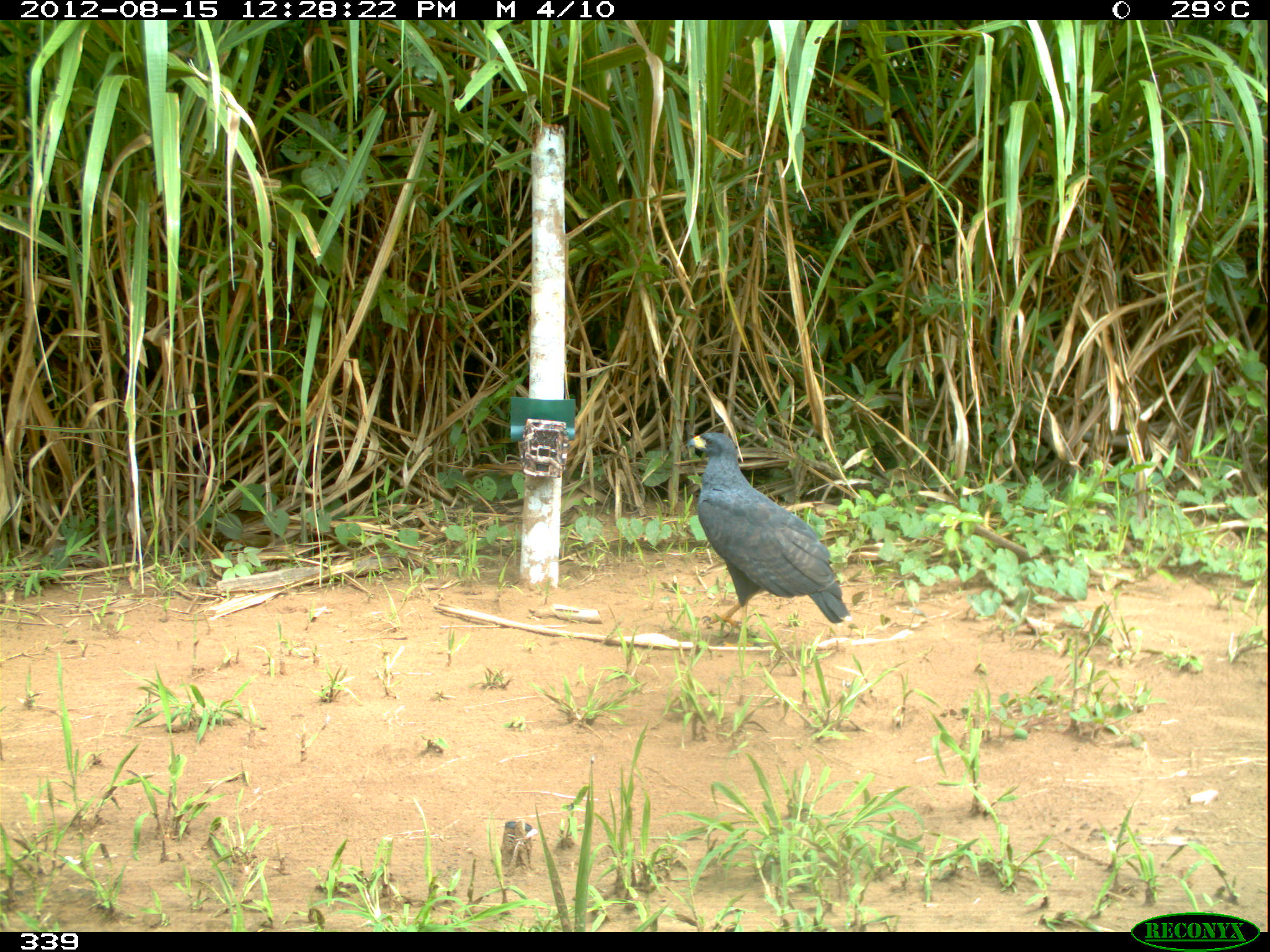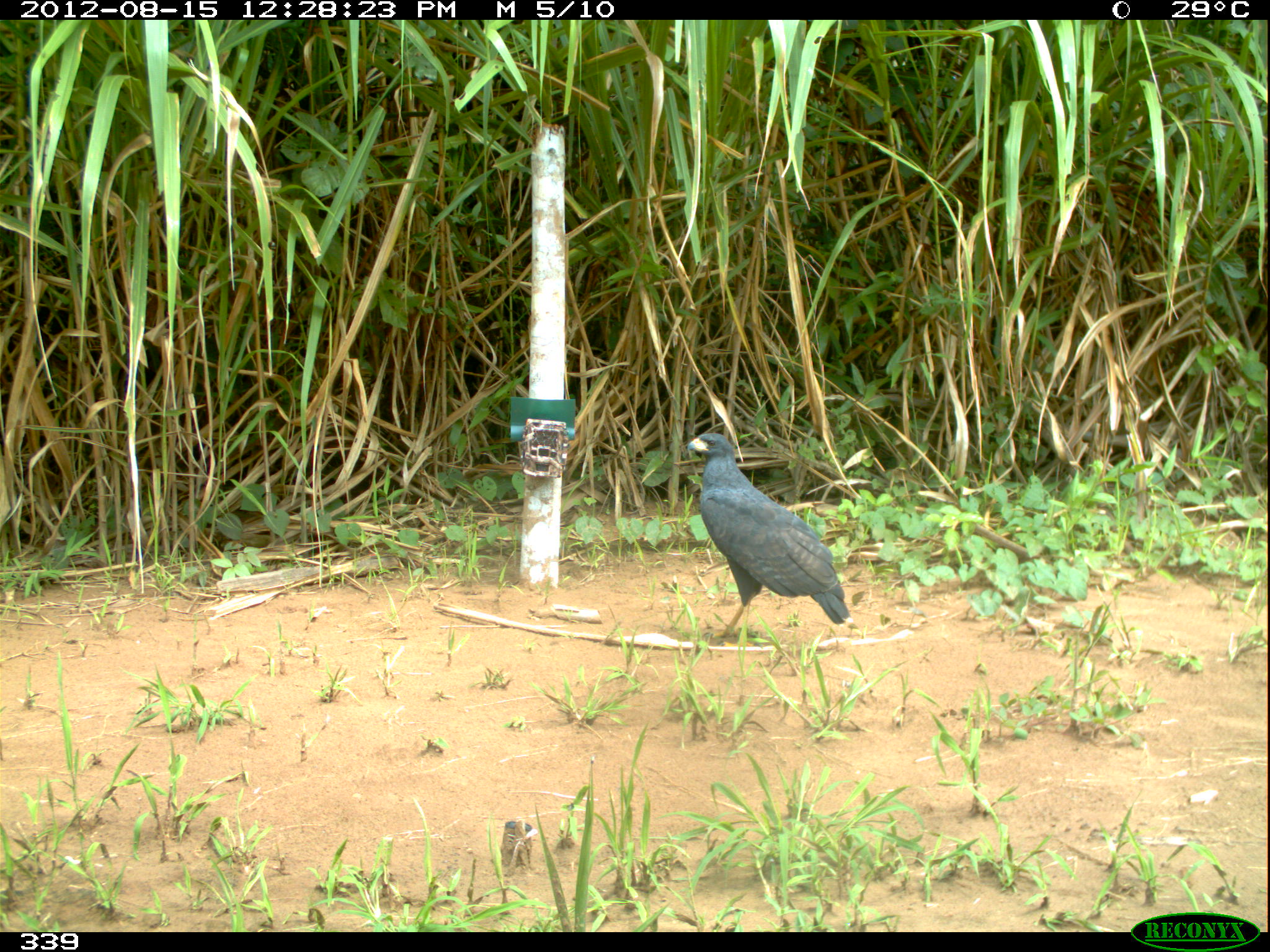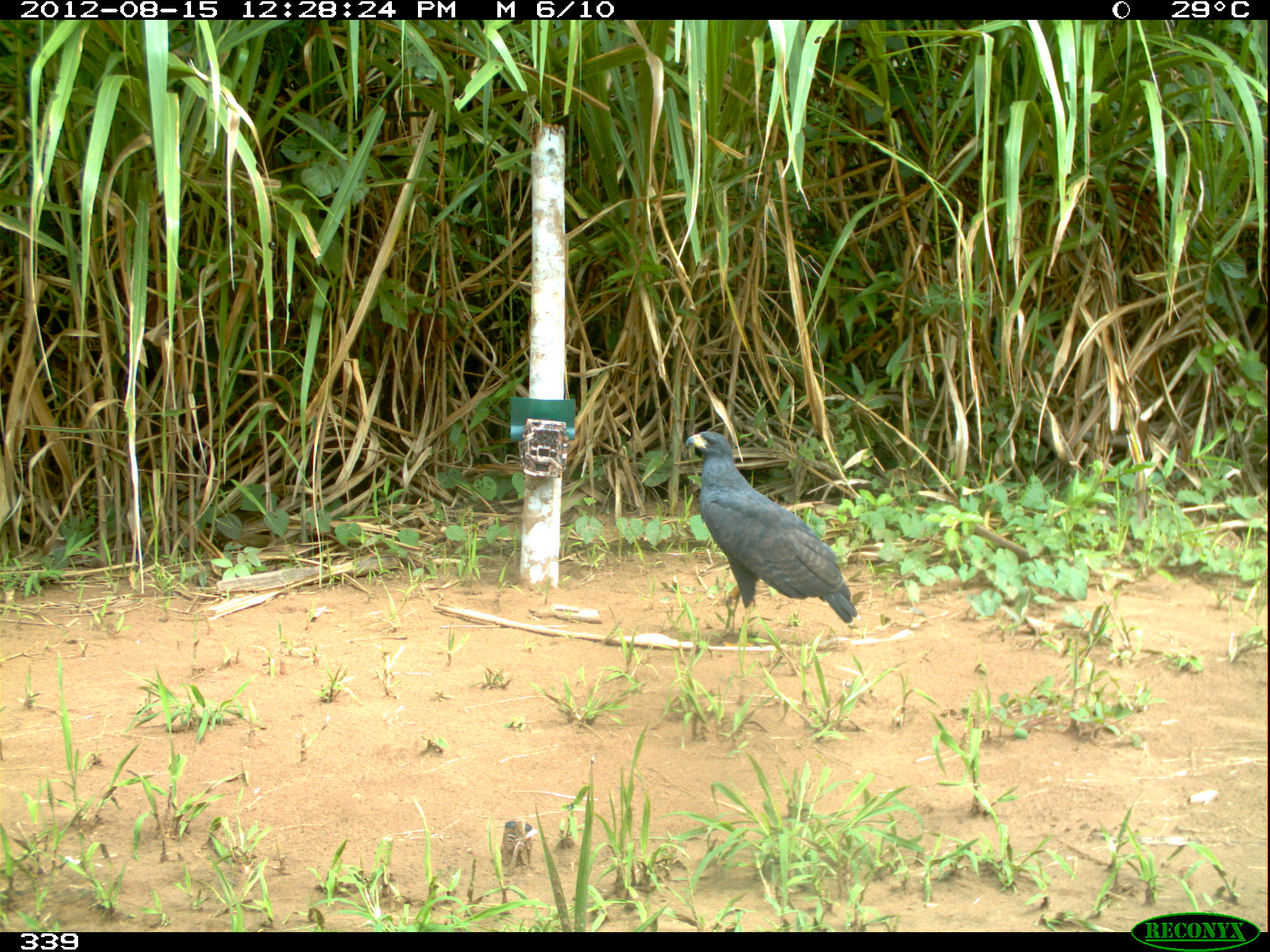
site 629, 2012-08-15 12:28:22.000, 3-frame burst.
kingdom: Animalia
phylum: Chordata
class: Aves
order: Accipitriformes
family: Accipitridae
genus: Buteogallus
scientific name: Buteogallus urubitinga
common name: great black hawk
Buteogallus urubitinga (great black hawk).